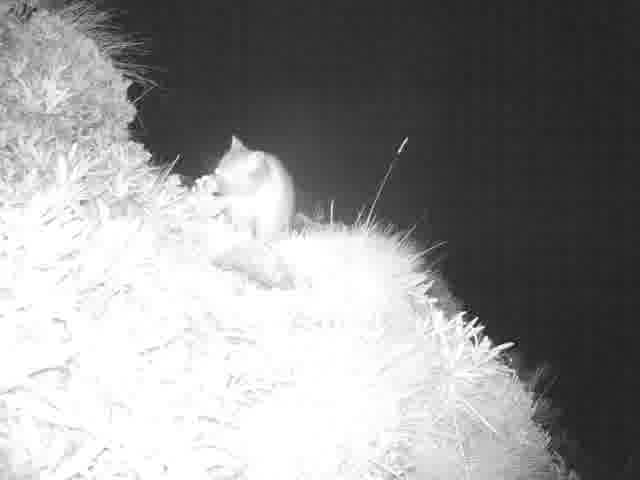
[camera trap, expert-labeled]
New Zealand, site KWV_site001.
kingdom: Animalia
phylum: Chordata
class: Mammalia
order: Diprotodontia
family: Phalangeridae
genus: Trichosurus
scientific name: Trichosurus vulpecula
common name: common brushtail possum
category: possum